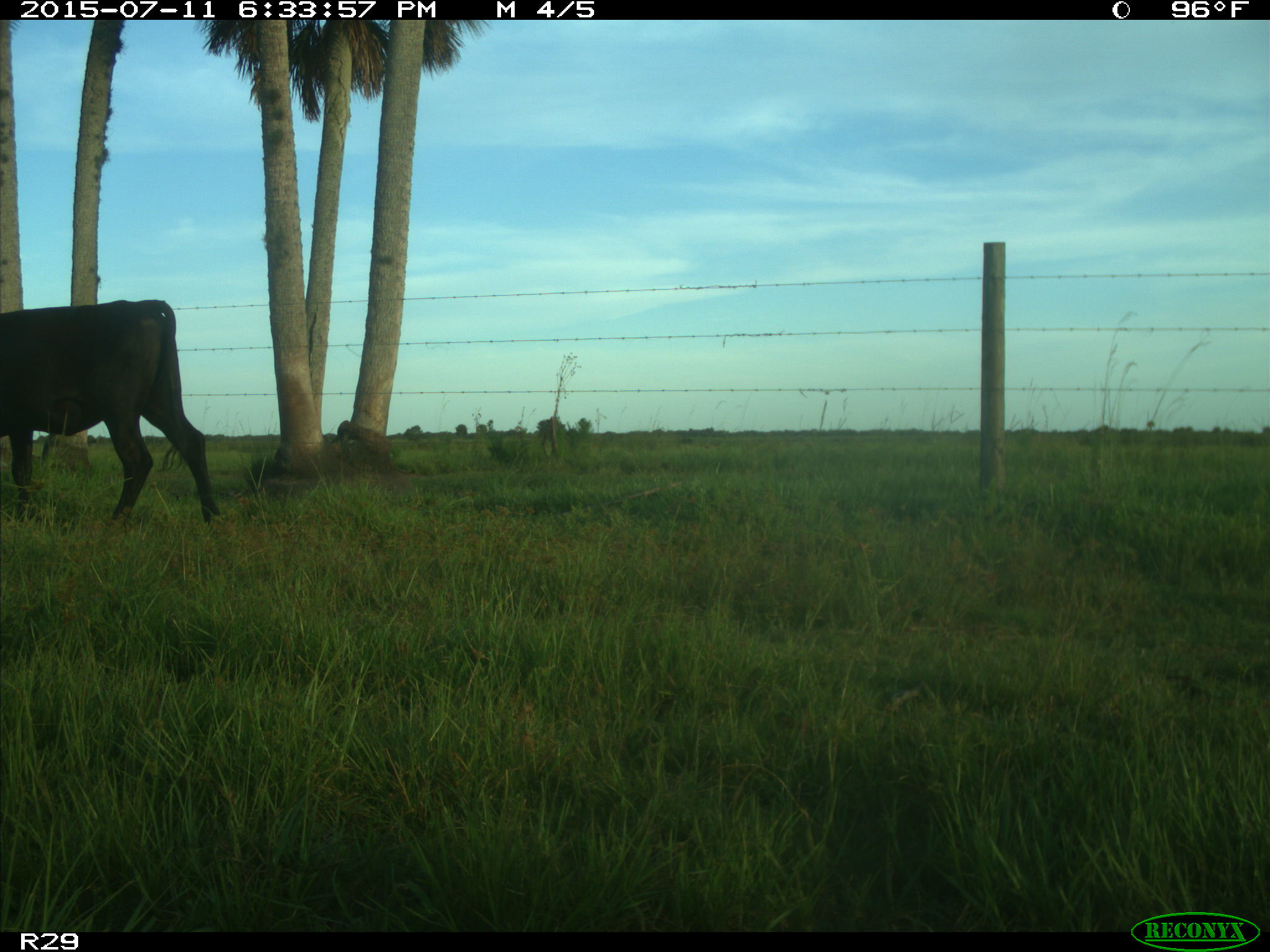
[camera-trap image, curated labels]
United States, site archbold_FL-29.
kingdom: Animalia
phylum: Chordata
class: Mammalia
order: Artiodactyla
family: Bovidae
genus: Bos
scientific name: Bos taurus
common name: domestic cow